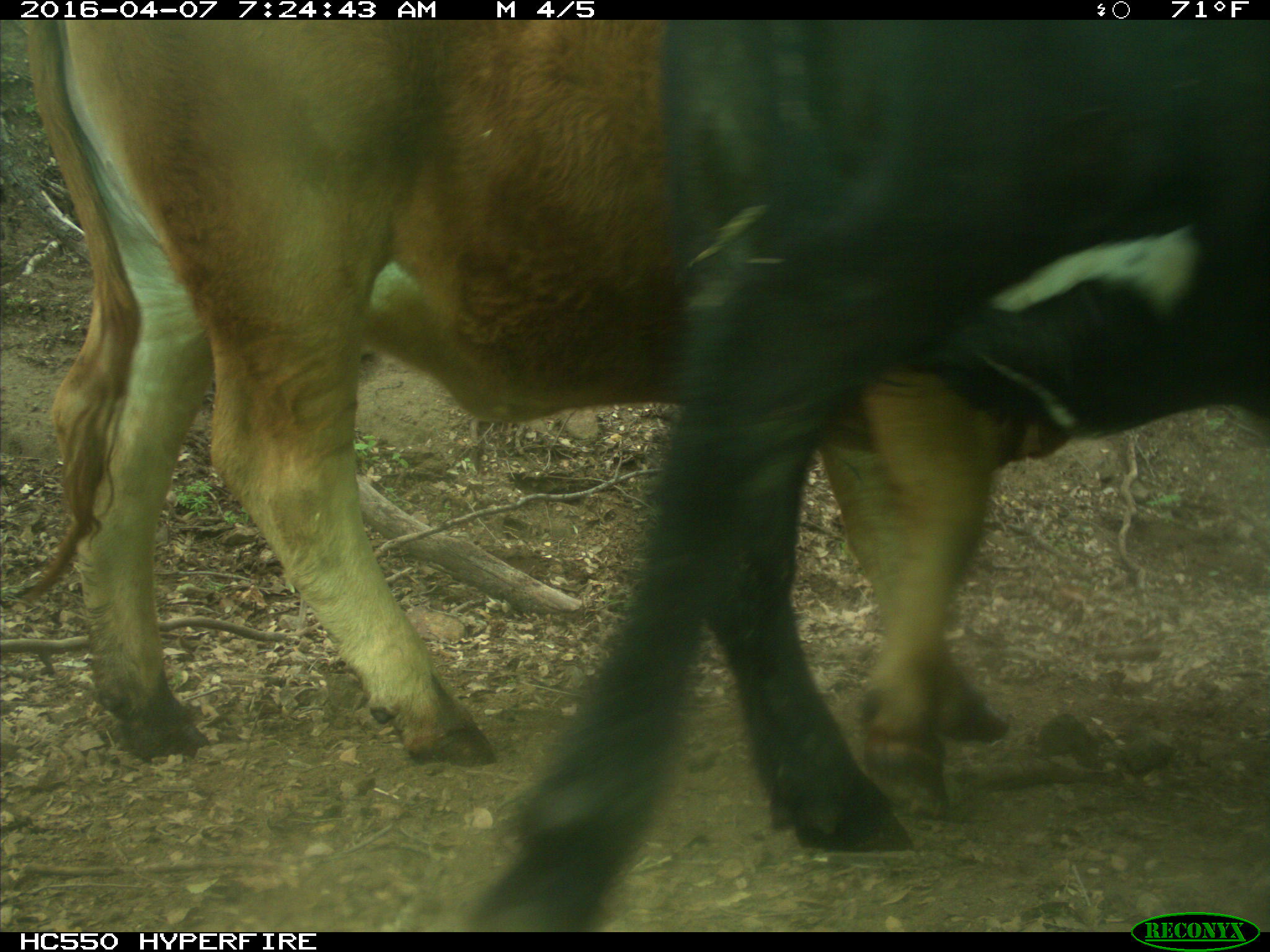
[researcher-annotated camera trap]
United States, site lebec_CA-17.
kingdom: Animalia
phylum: Chordata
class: Mammalia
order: Artiodactyla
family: Bovidae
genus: Bos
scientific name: Bos taurus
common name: domestic cow